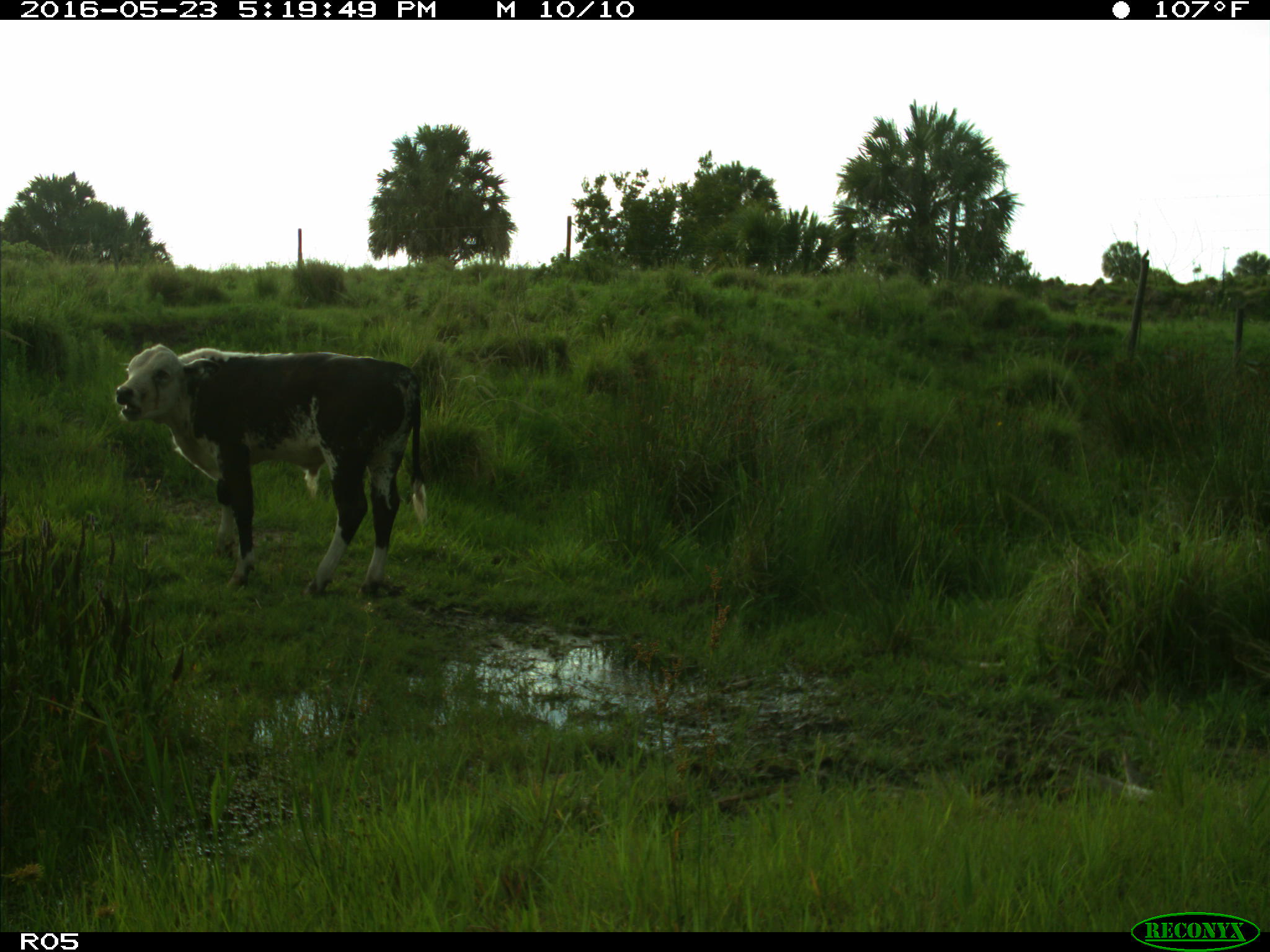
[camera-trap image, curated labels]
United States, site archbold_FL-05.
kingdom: Animalia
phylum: Chordata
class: Mammalia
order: Artiodactyla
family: Bovidae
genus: Bos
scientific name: Bos taurus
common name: domestic cow